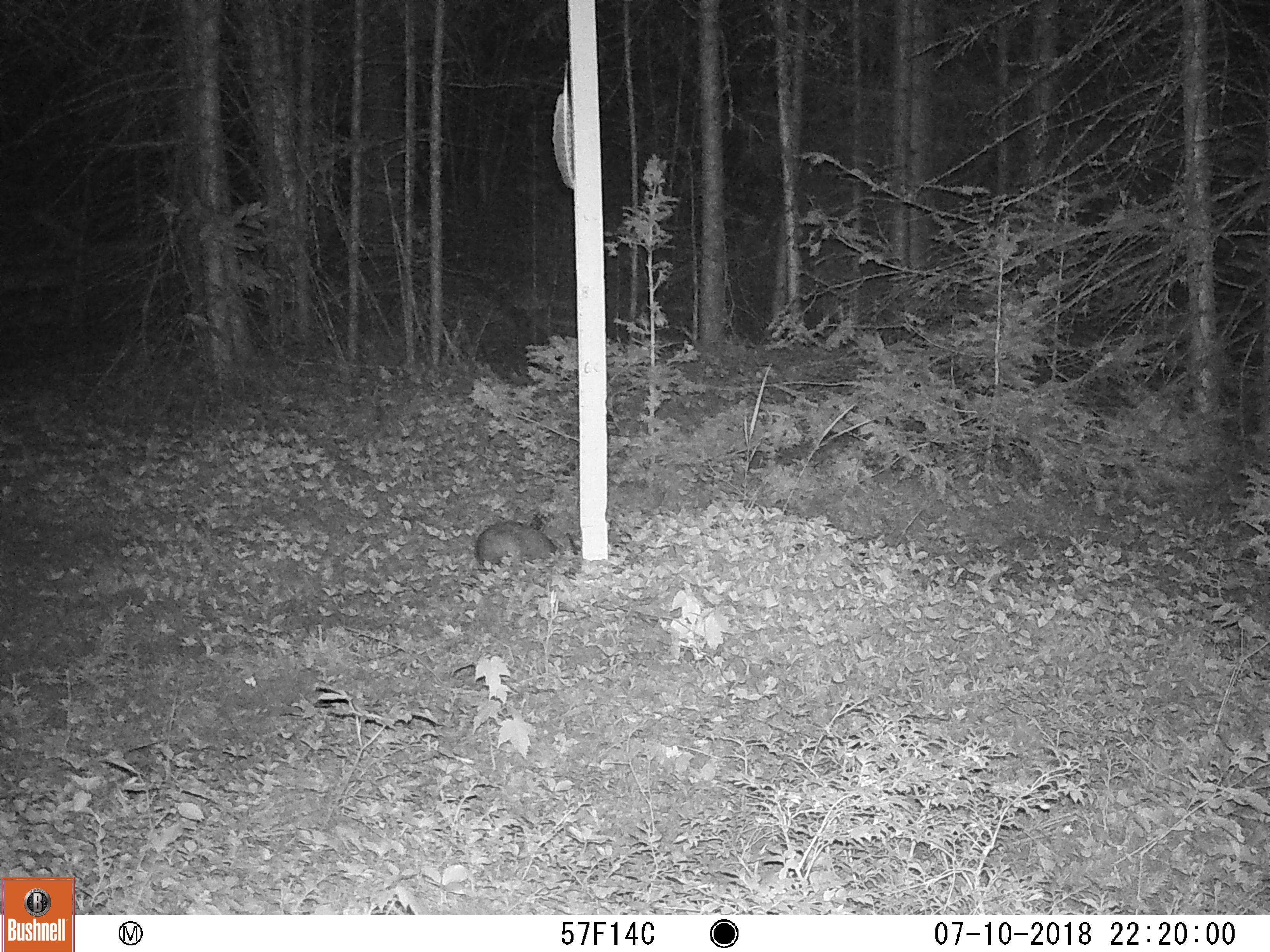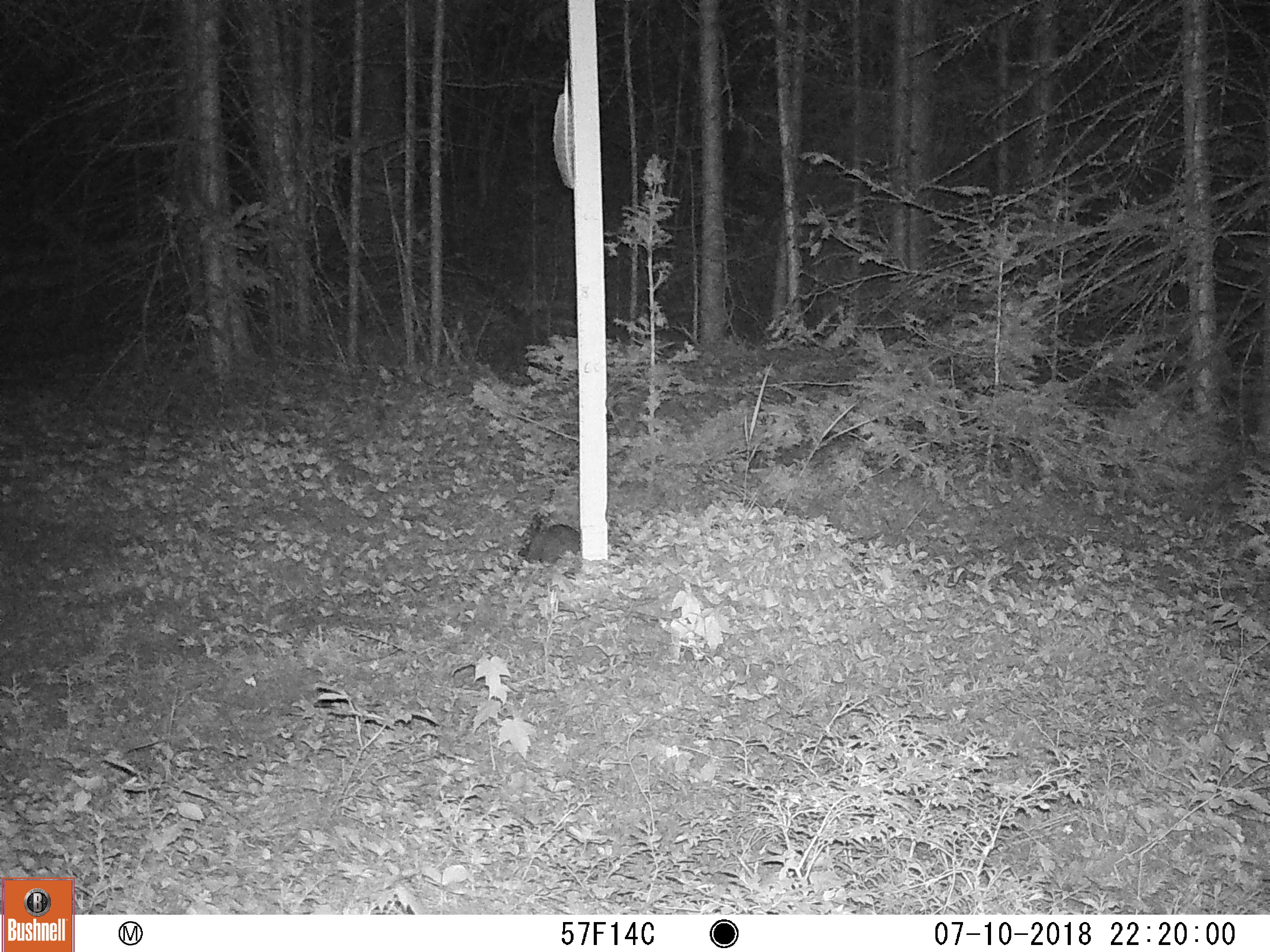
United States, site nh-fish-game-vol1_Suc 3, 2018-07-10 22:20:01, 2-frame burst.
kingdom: Animalia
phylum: Chordata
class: Mammalia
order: Lagomorpha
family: Leporidae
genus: Lepus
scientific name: Lepus americanus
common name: snowshoe hare